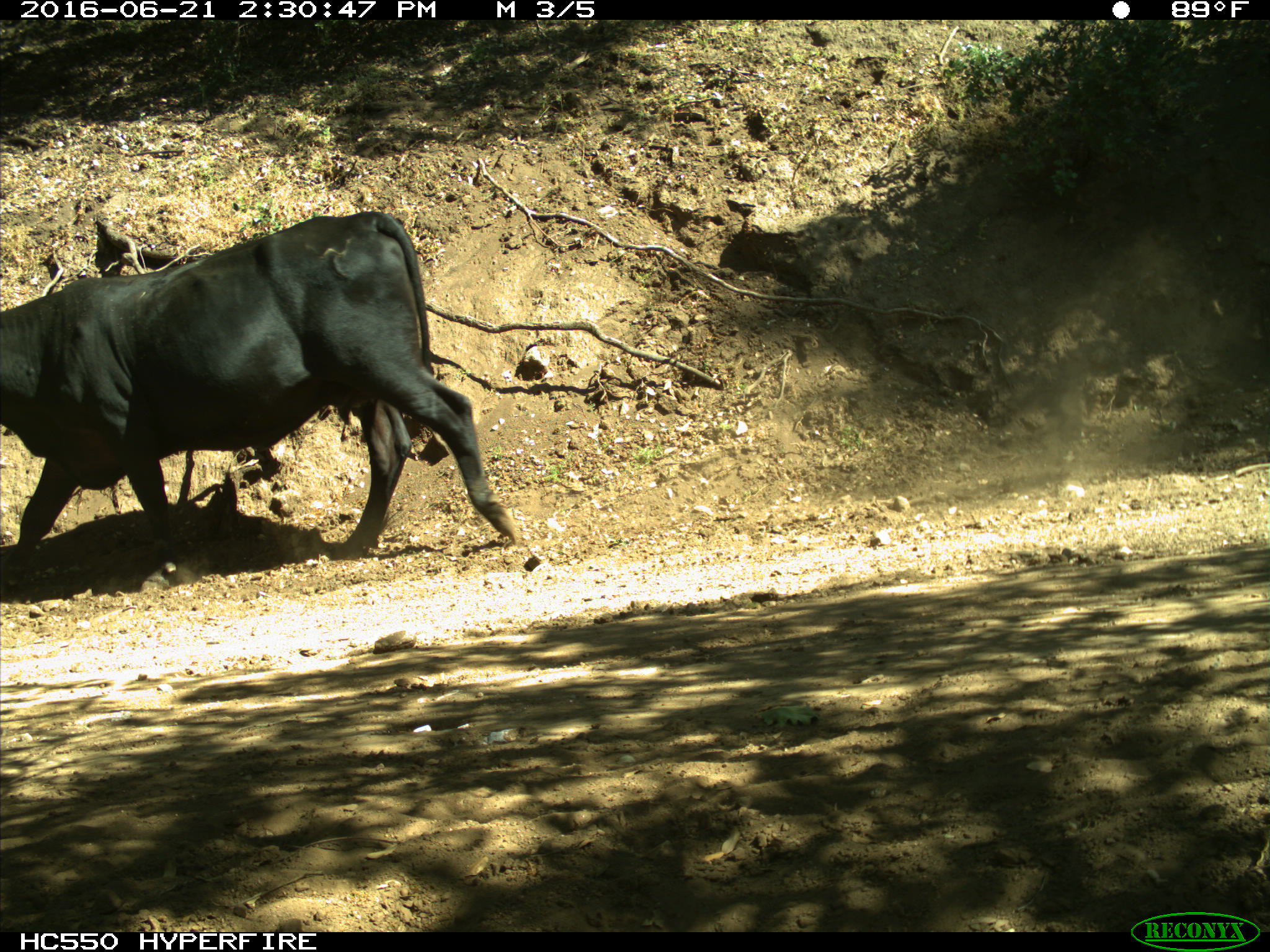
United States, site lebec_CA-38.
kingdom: Animalia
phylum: Chordata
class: Mammalia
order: Artiodactyla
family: Bovidae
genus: Bos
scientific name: Bos taurus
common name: domestic cow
Bos taurus (domestic cow).